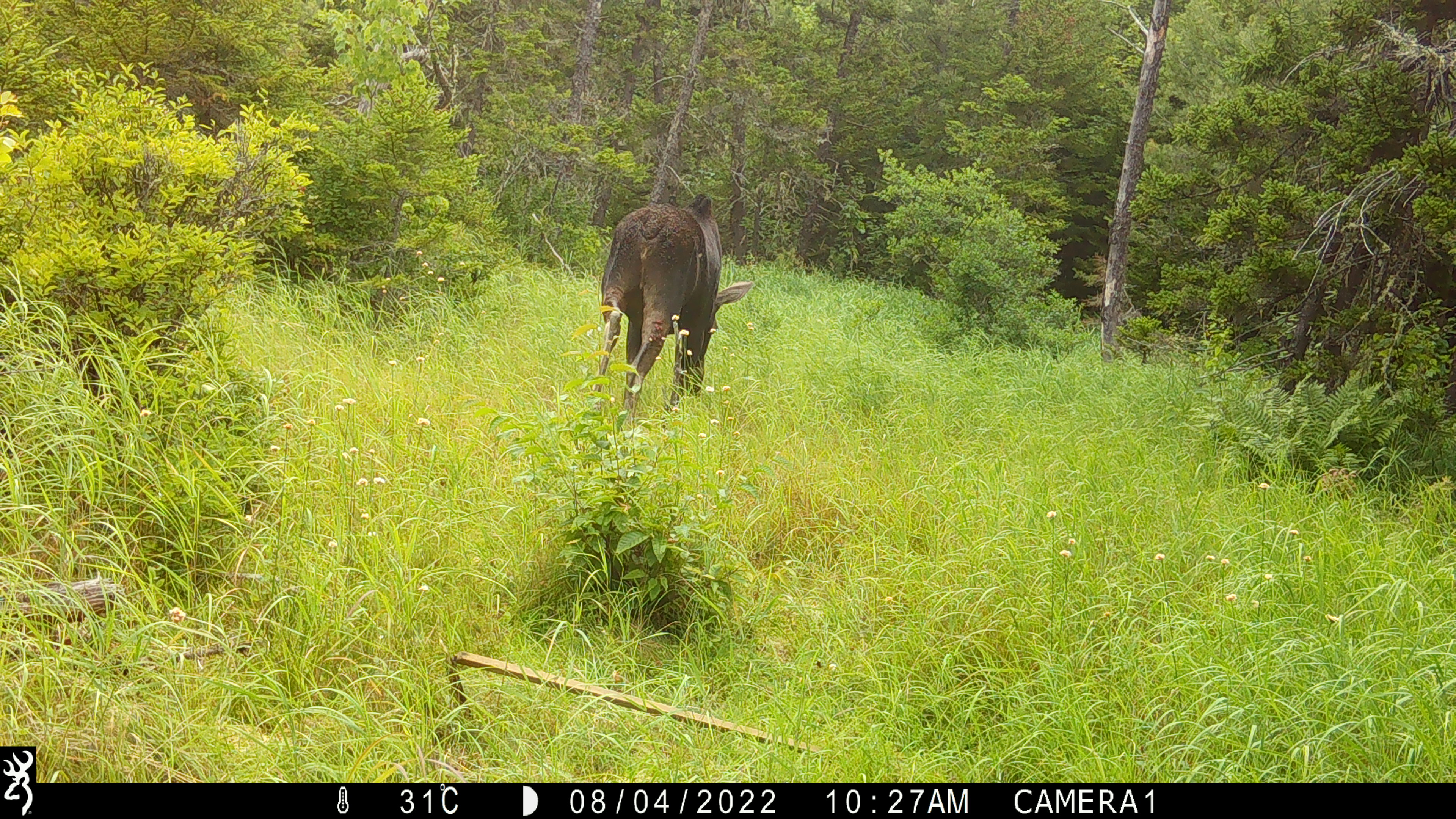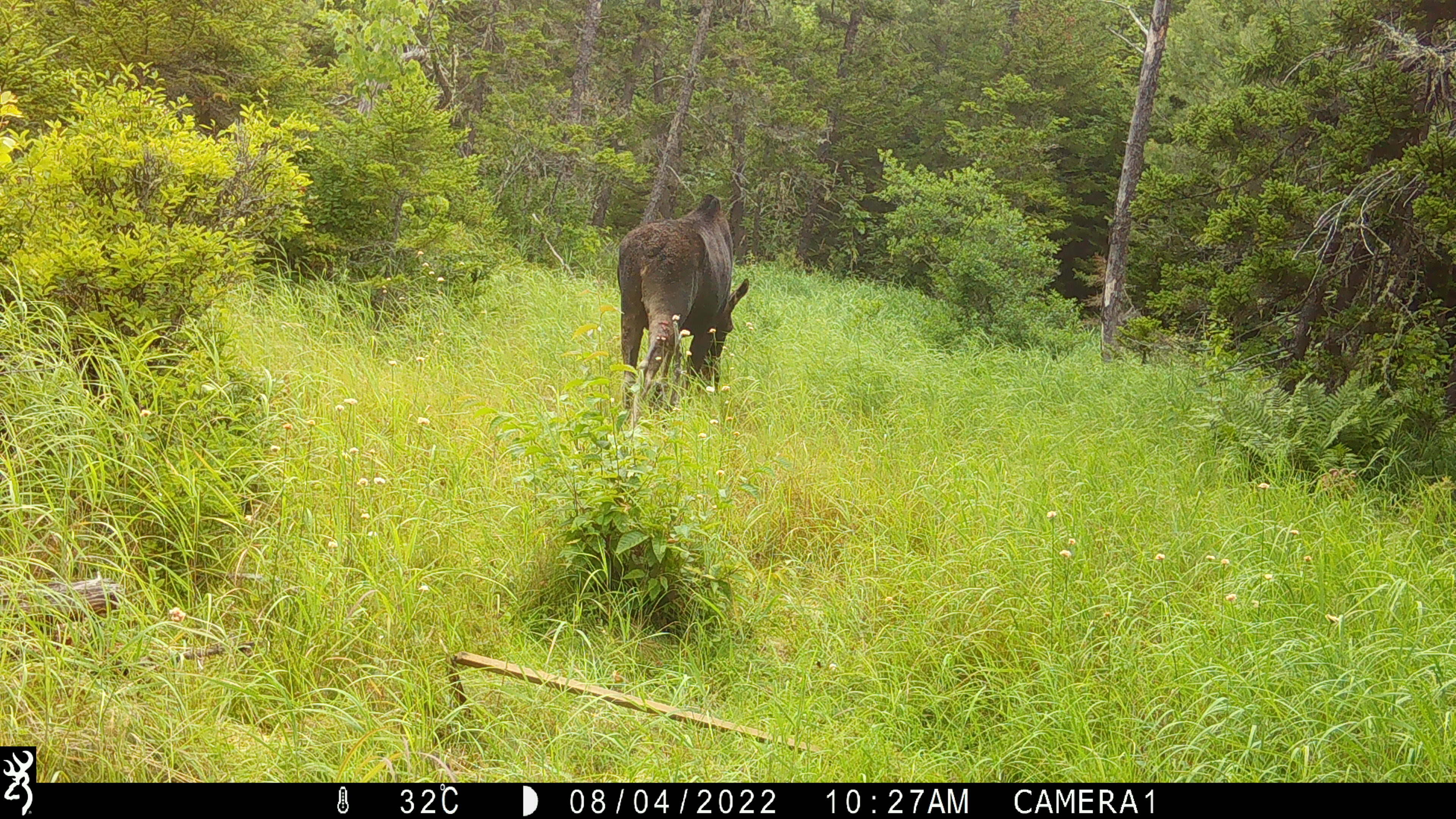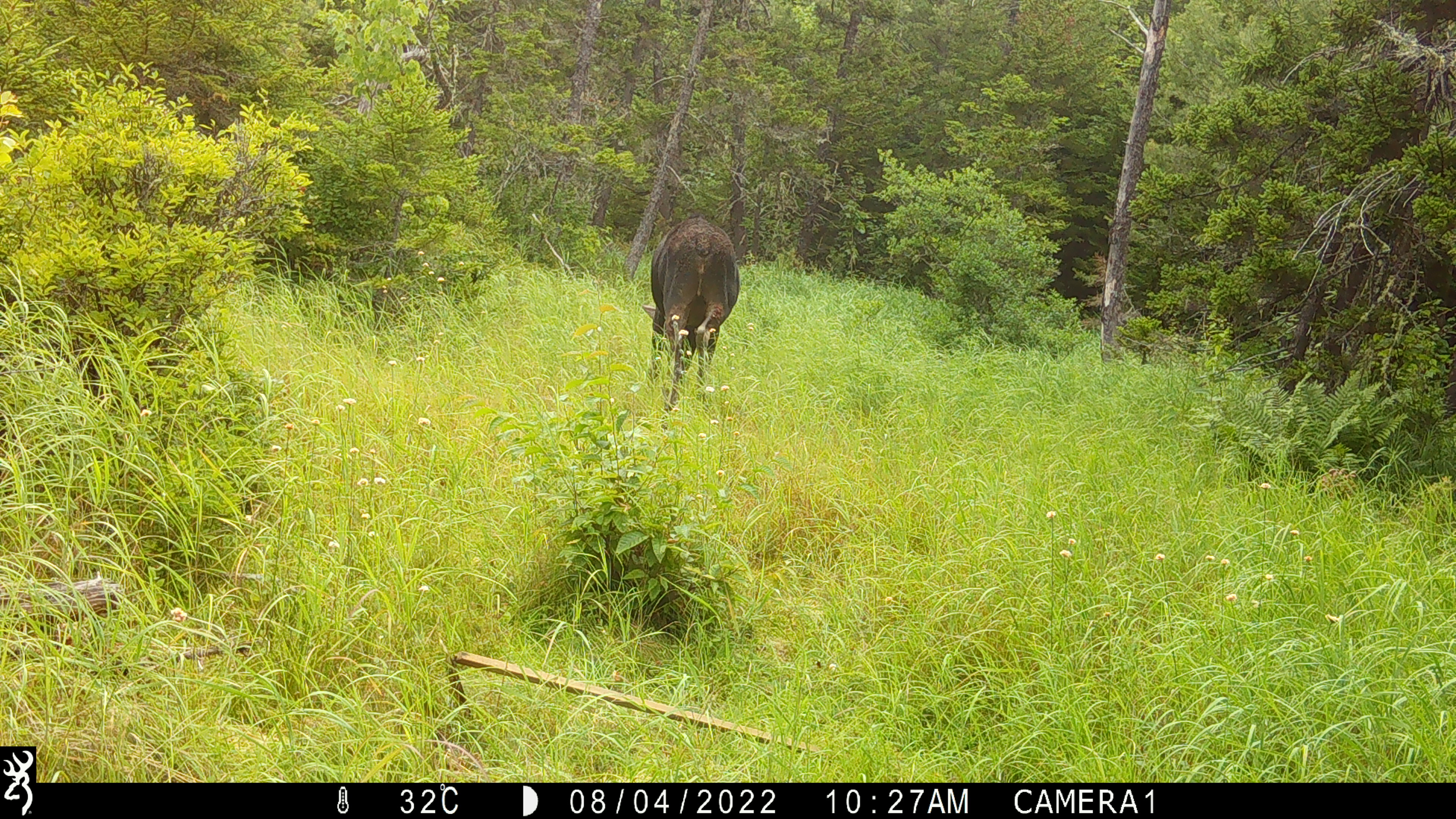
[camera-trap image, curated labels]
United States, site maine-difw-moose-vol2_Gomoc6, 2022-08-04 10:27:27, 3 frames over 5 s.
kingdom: Animalia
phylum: Chordata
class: Mammalia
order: Artiodactyla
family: Cervidae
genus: Alces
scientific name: Alces alces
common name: moose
Moose (Alces alces).